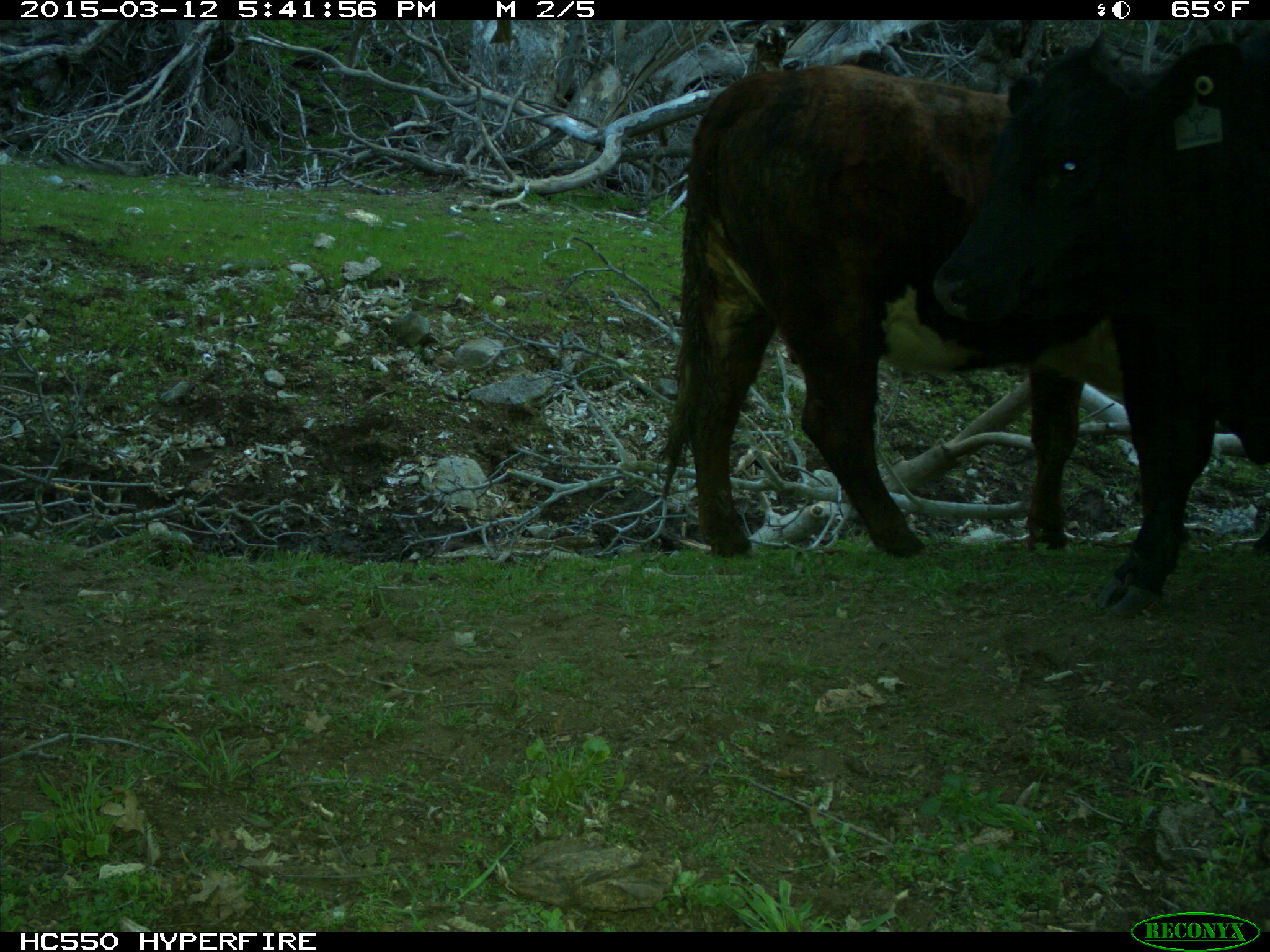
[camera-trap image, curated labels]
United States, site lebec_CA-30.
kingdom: Animalia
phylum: Chordata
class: Mammalia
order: Artiodactyla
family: Bovidae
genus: Bos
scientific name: Bos taurus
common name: domestic cow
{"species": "Bos taurus (domestic cow)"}